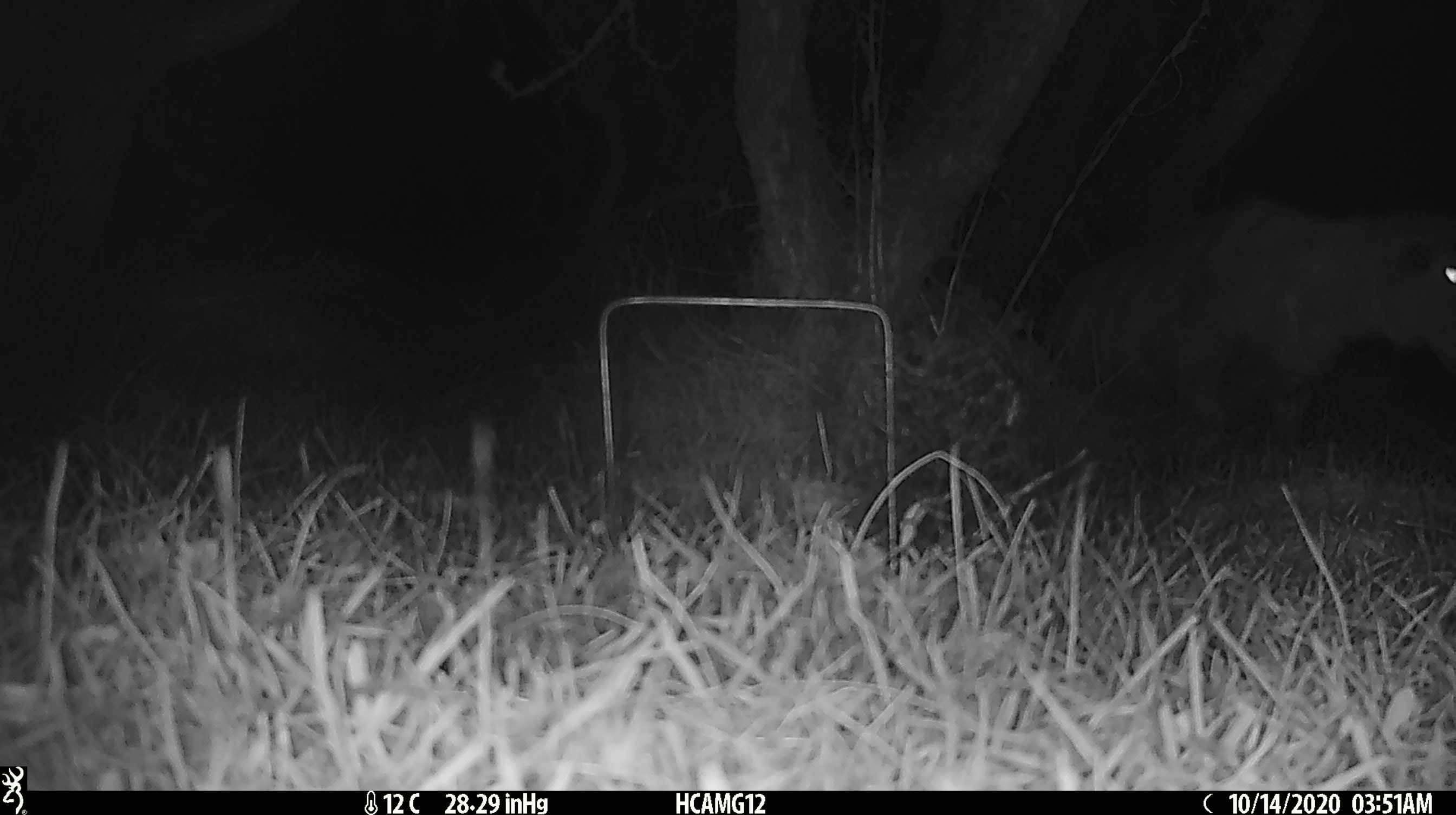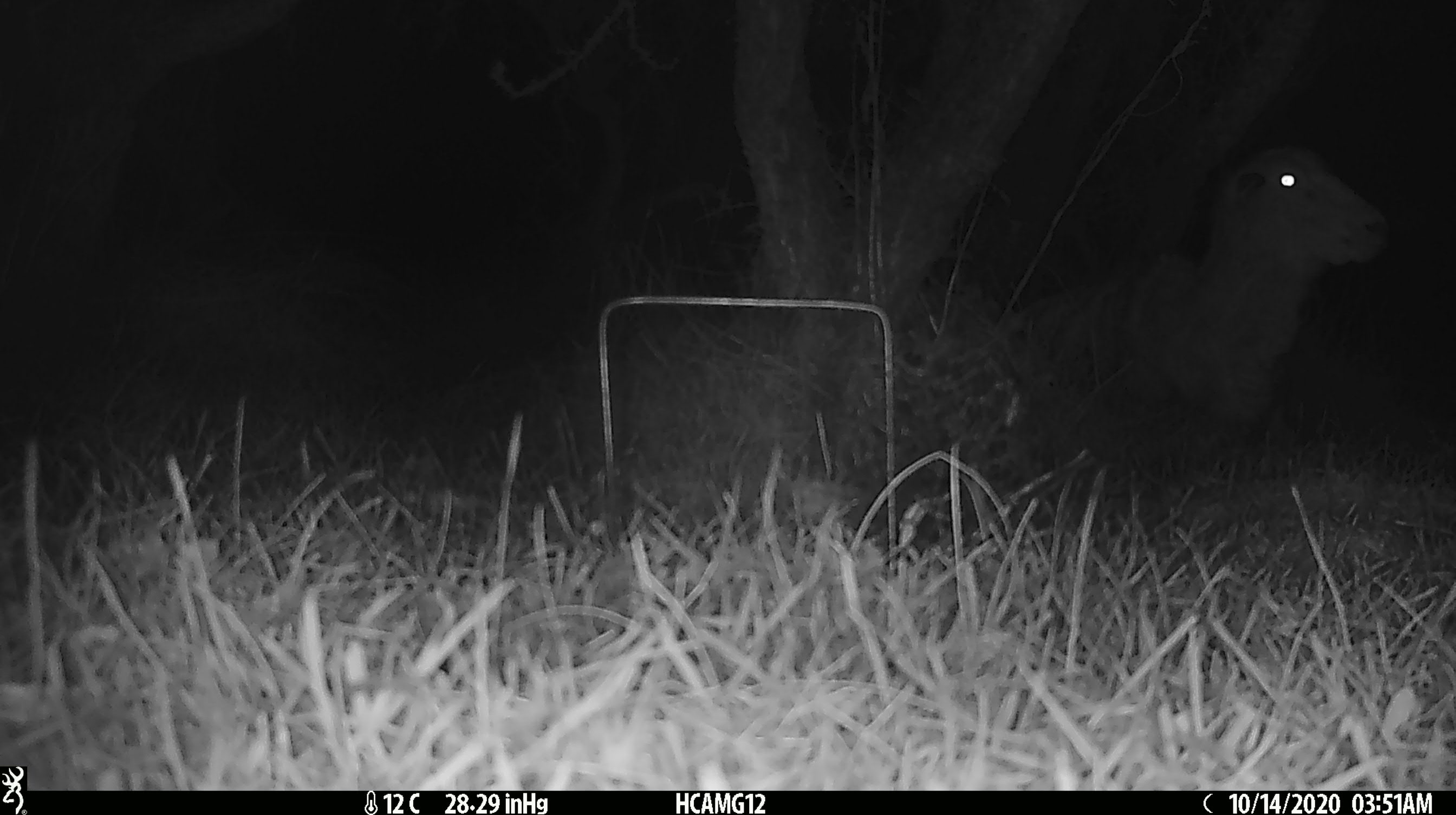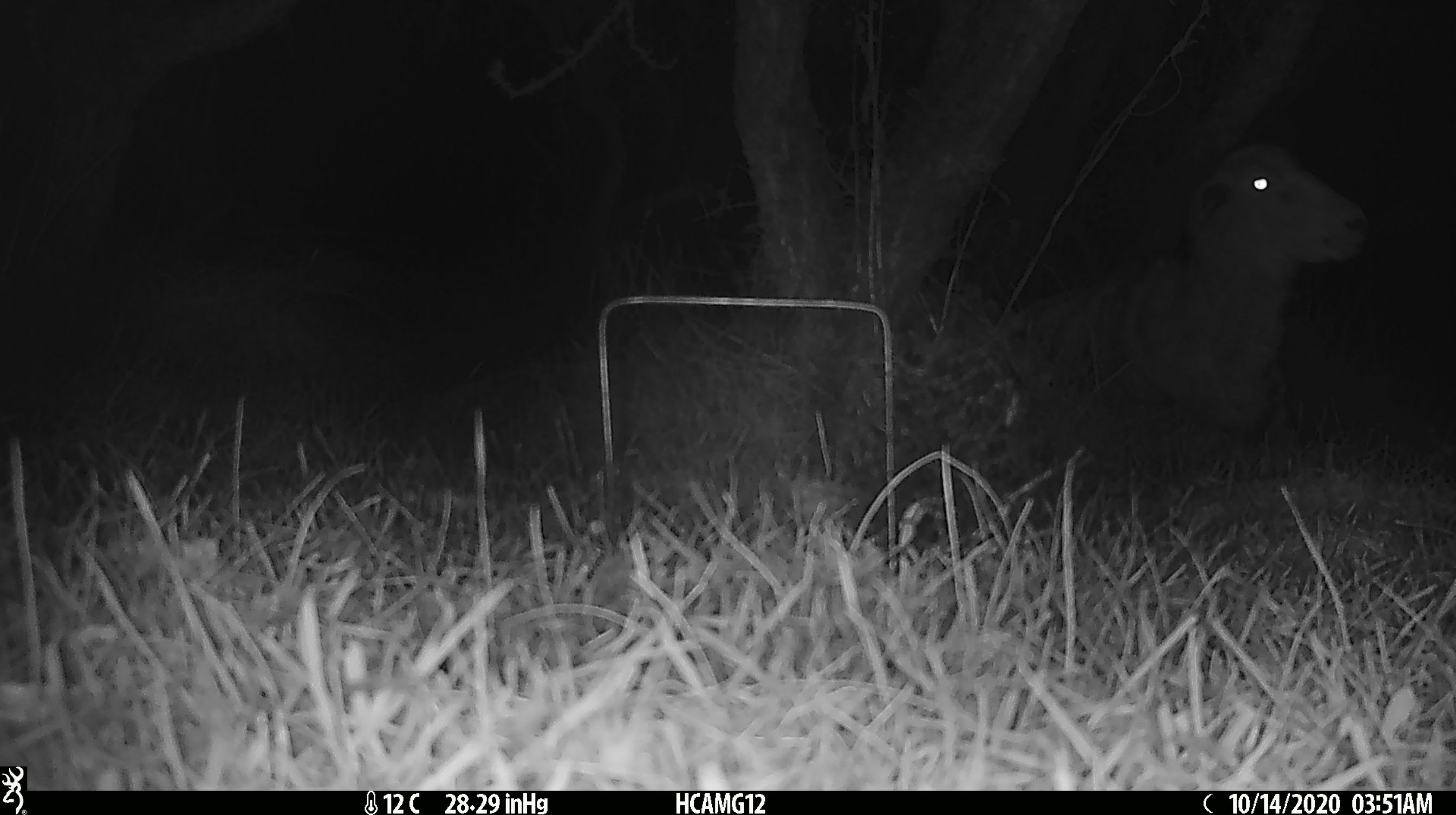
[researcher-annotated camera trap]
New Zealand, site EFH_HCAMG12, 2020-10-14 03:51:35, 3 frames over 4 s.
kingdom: Animalia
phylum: Chordata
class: Mammalia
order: Artiodactyla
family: Bovidae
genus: Ovis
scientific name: Ovis aries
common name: domestic sheep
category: sheep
Sheep (domestic sheep) (Ovis aries).